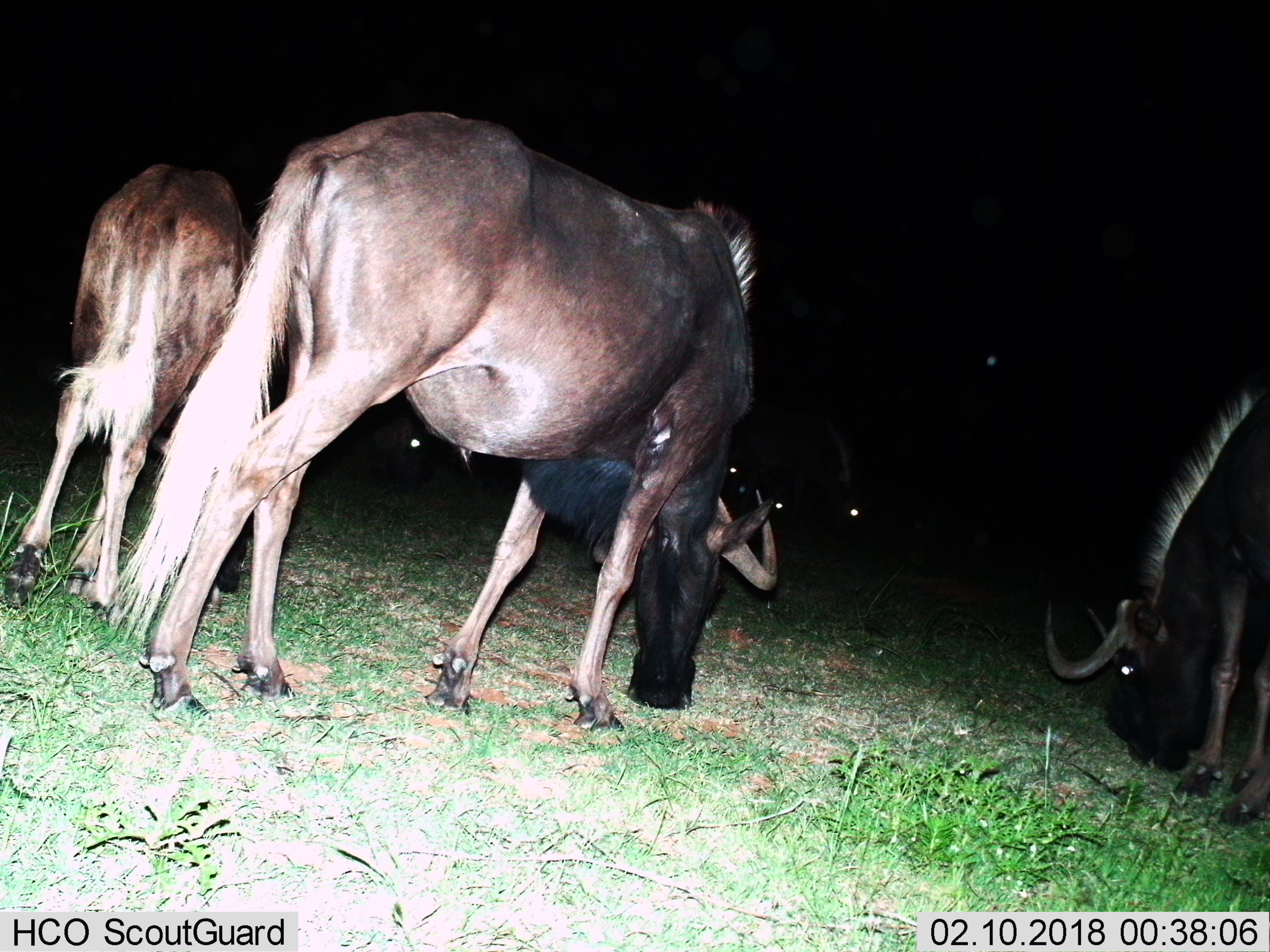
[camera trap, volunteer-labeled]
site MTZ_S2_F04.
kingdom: Animalia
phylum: Chordata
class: Mammalia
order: Artiodactyla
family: Bovidae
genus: Connochaetes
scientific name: Connochaetes gnou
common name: black wildebeest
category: wildebeestblack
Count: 7.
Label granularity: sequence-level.